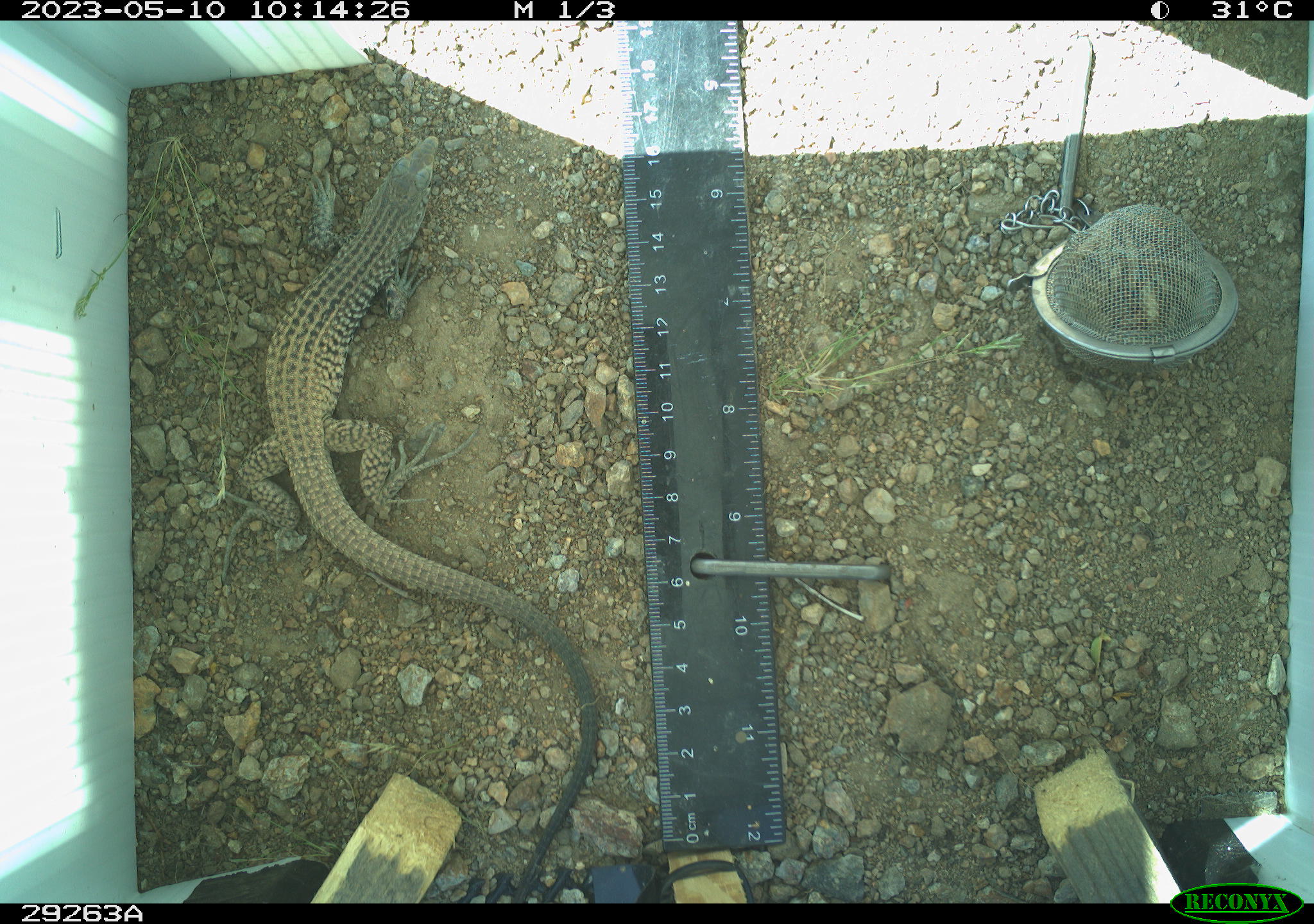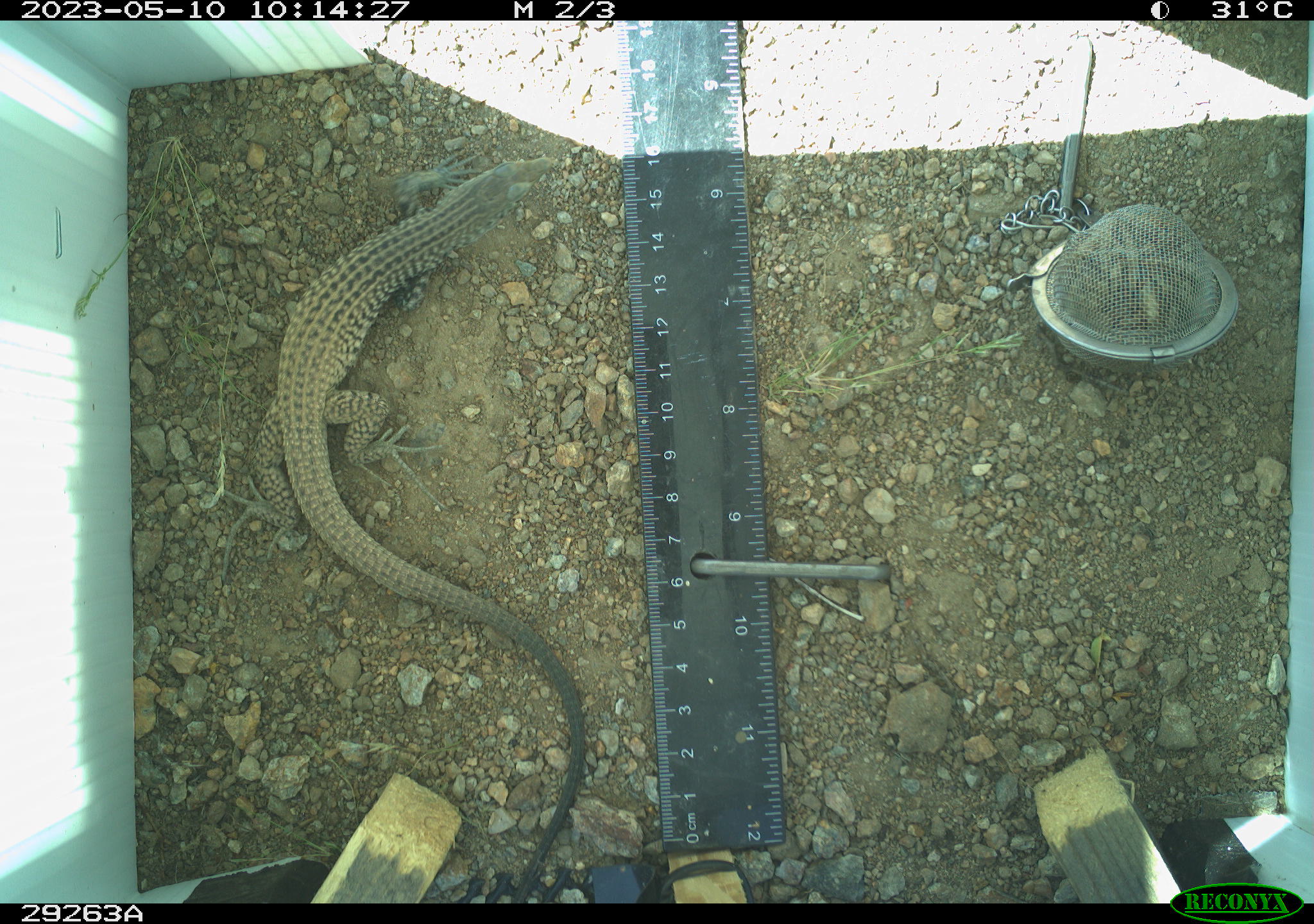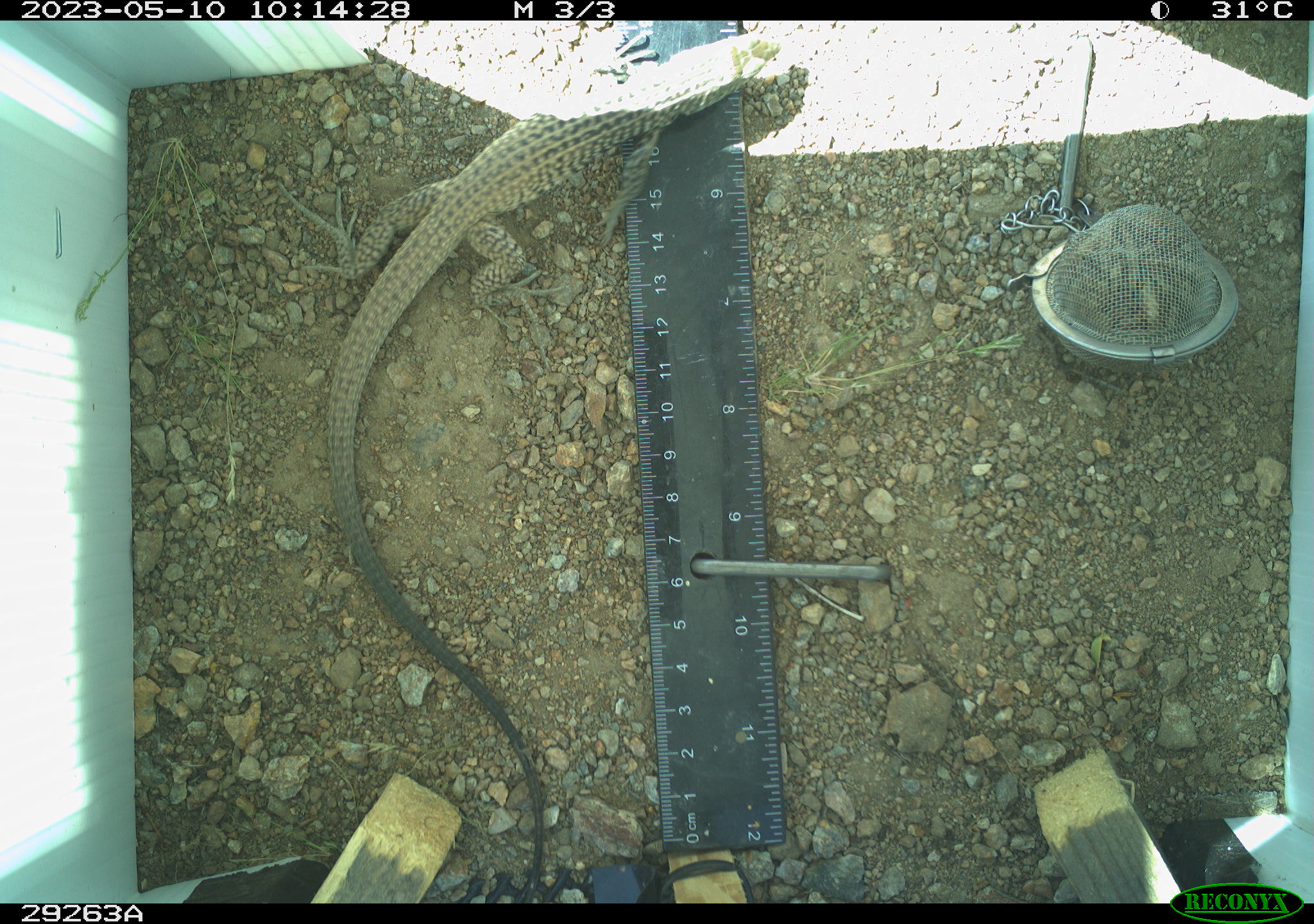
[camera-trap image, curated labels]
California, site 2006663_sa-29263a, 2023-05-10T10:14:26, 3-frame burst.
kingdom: Animalia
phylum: Chordata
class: Reptilia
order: Squamata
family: Teiidae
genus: Aspidoscelis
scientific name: Aspidoscelis tigris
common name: western whiptail